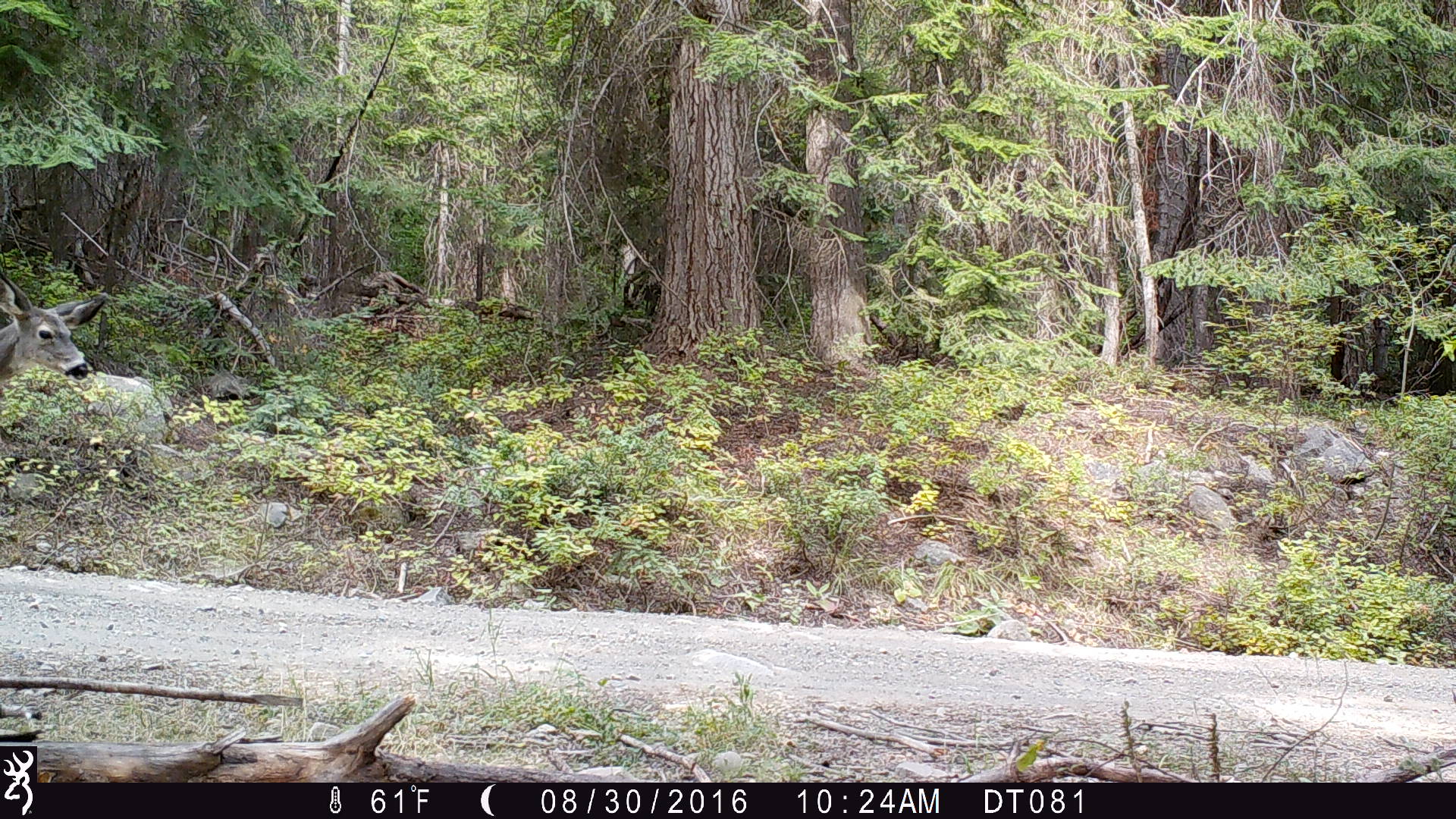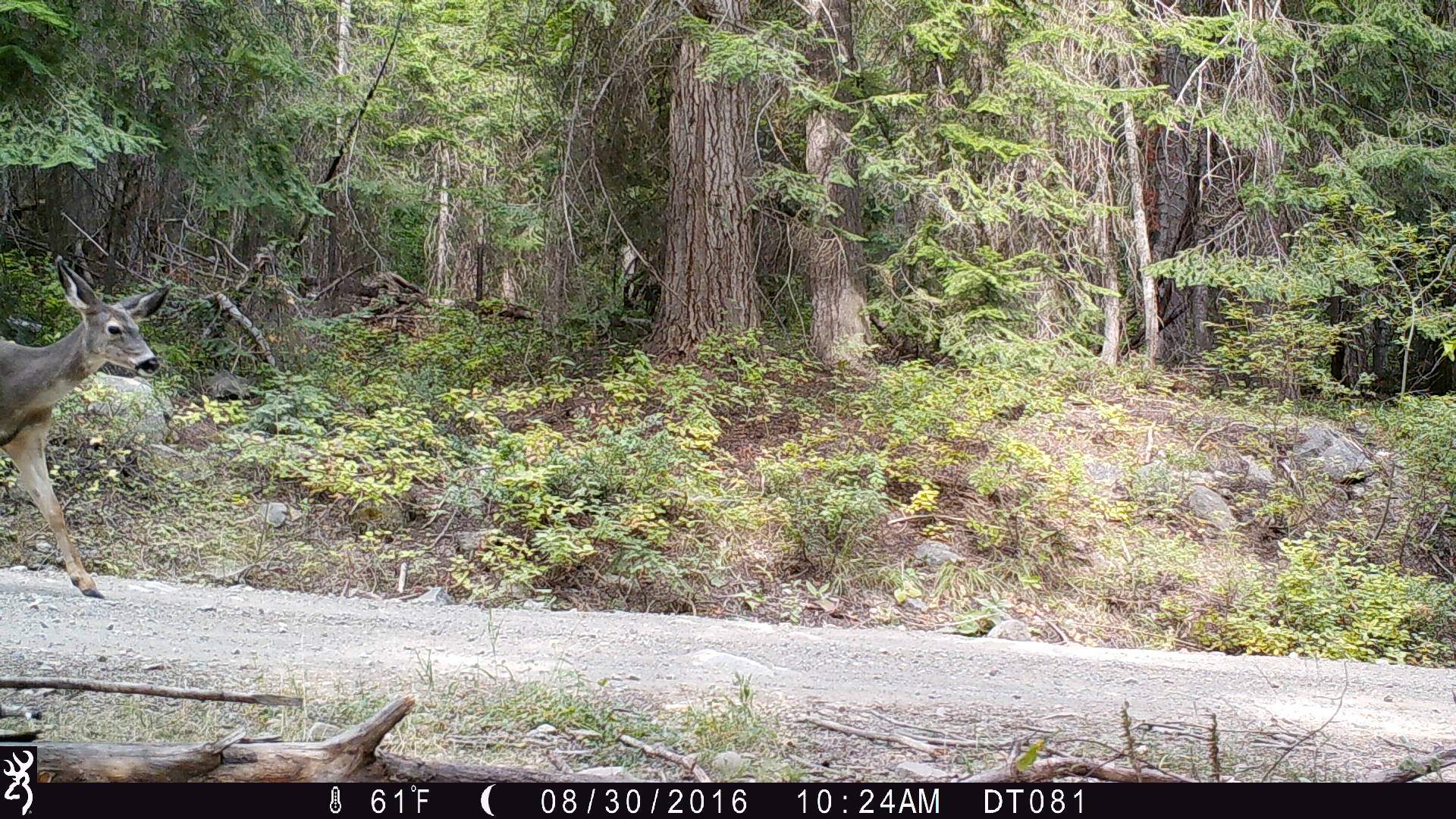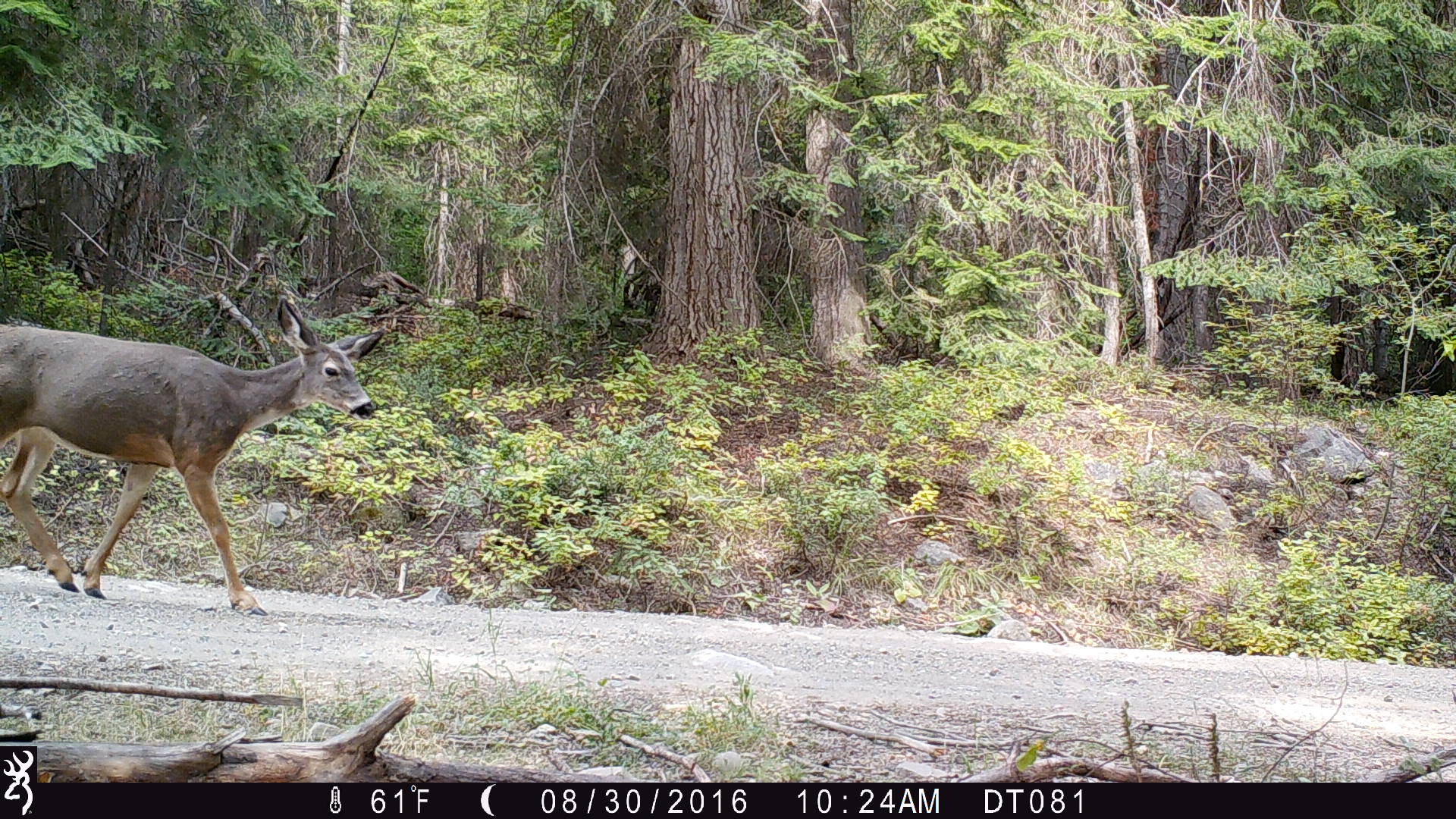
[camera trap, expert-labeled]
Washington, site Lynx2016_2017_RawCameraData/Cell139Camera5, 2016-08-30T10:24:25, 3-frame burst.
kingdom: Animalia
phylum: Chordata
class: Mammalia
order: Artiodactyla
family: Cervidae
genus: Odocoileus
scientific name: Odocoileus hemionus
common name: mule deer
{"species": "Odocoileus hemionus (mule deer)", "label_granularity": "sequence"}